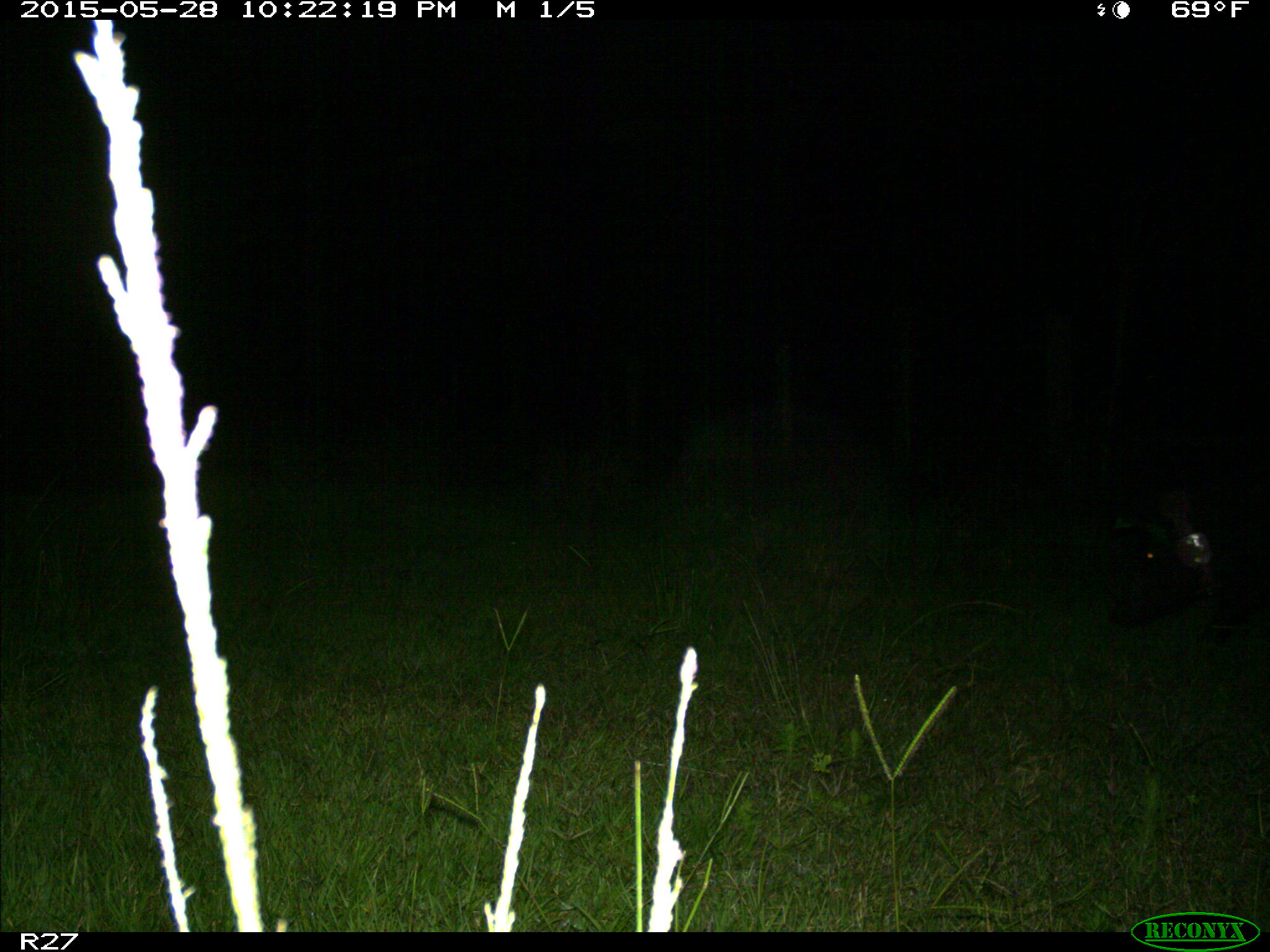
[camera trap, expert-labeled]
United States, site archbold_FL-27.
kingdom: Animalia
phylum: Chordata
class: Mammalia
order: Artiodactyla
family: Suidae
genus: Sus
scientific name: Sus scrofa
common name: wild boar